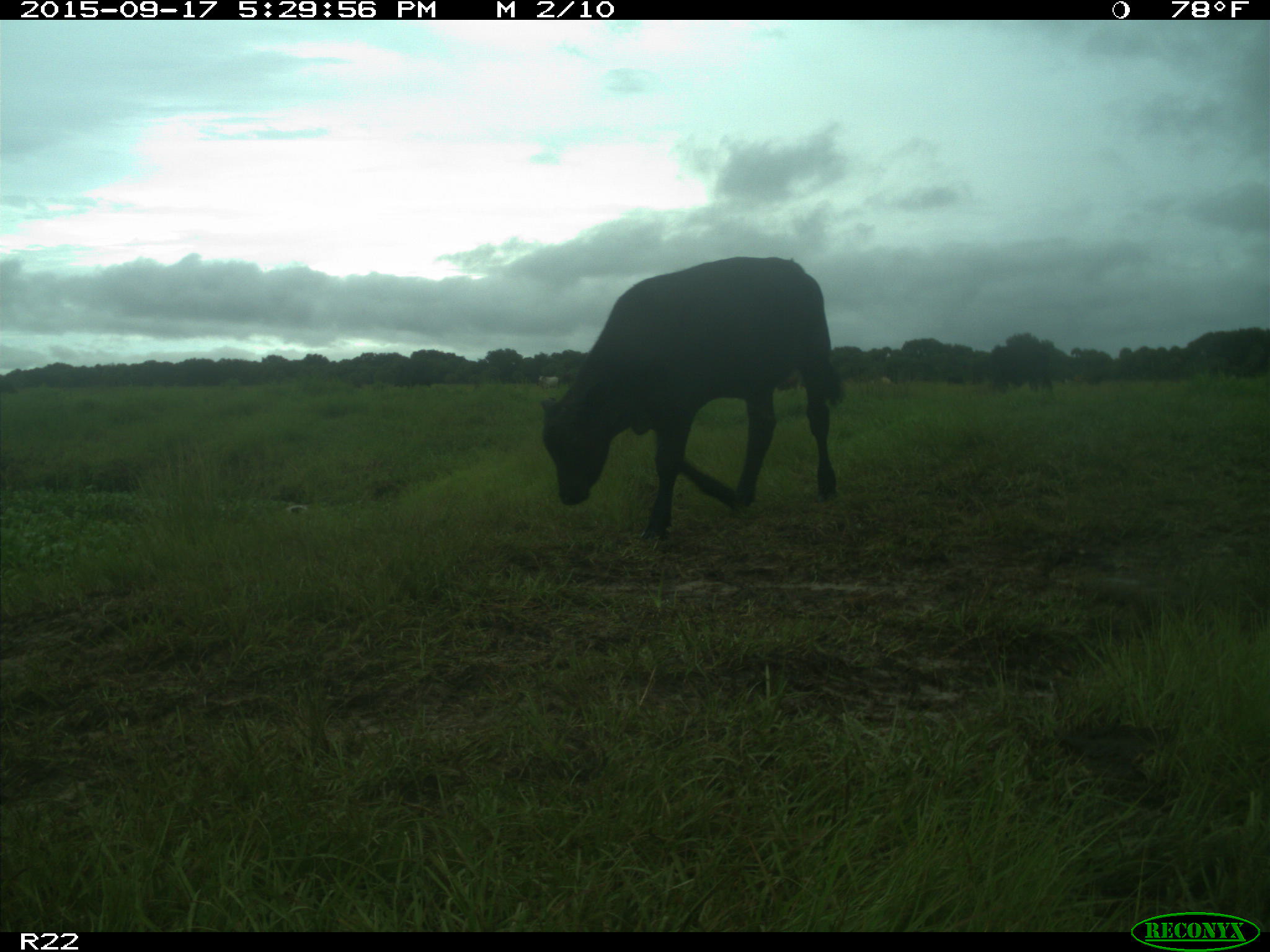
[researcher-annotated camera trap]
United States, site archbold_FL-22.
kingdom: Animalia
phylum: Chordata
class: Mammalia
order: Artiodactyla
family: Bovidae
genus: Bos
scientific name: Bos taurus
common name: domestic cow